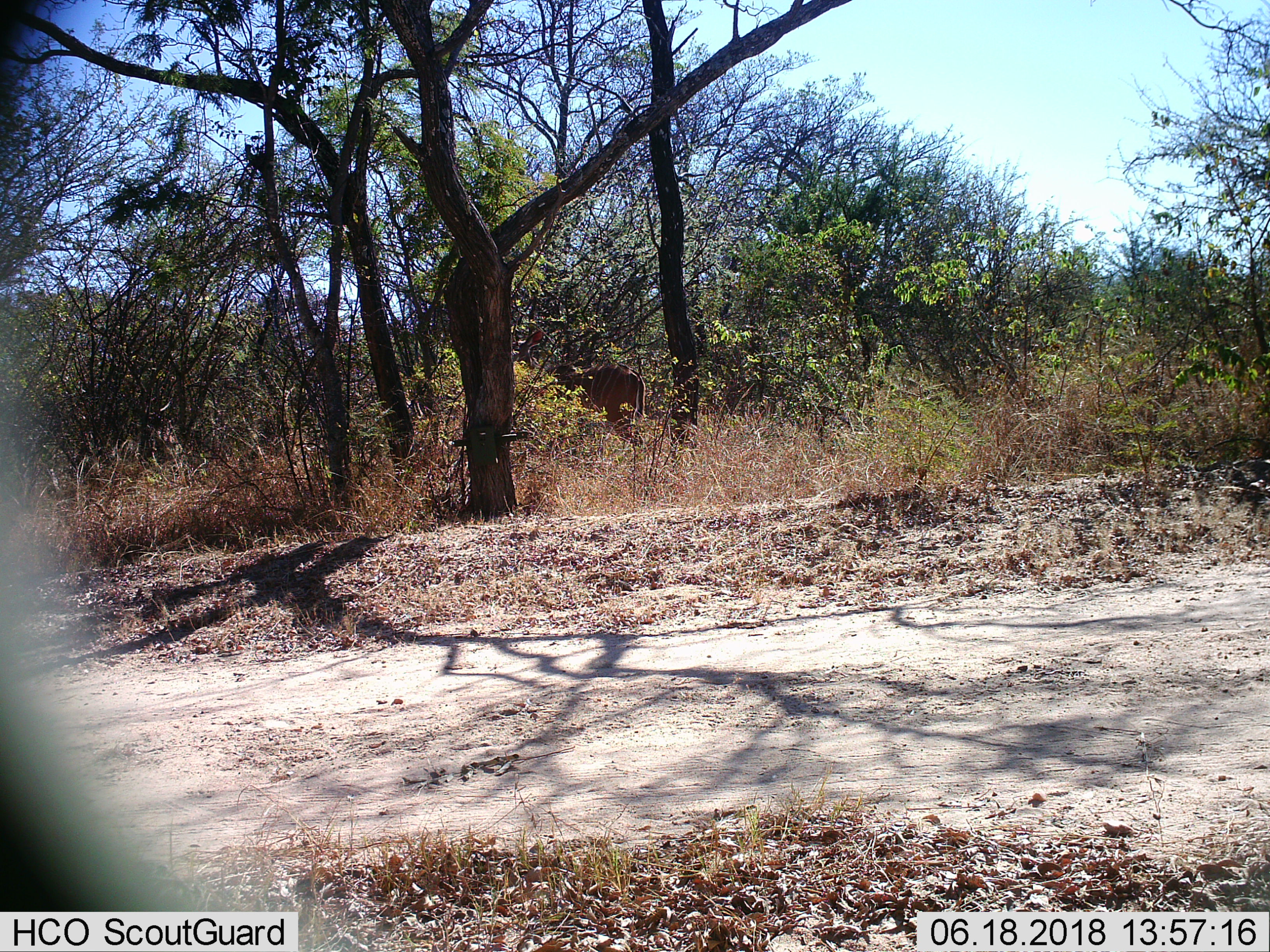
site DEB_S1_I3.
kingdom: Animalia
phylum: Chordata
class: Mammalia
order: Artiodactyla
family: Bovidae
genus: Tragelaphus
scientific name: Tragelaphus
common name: kudu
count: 1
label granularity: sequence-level